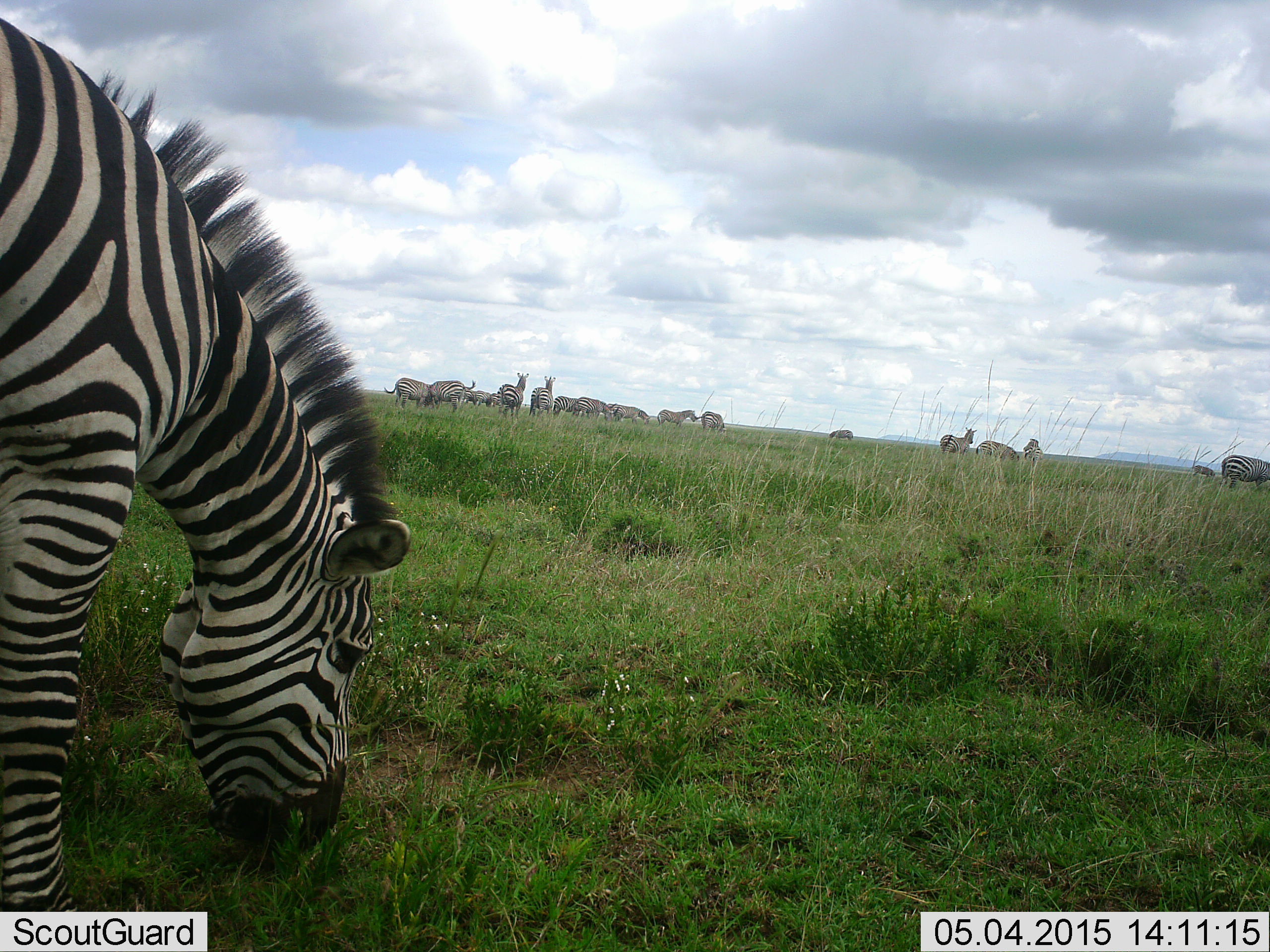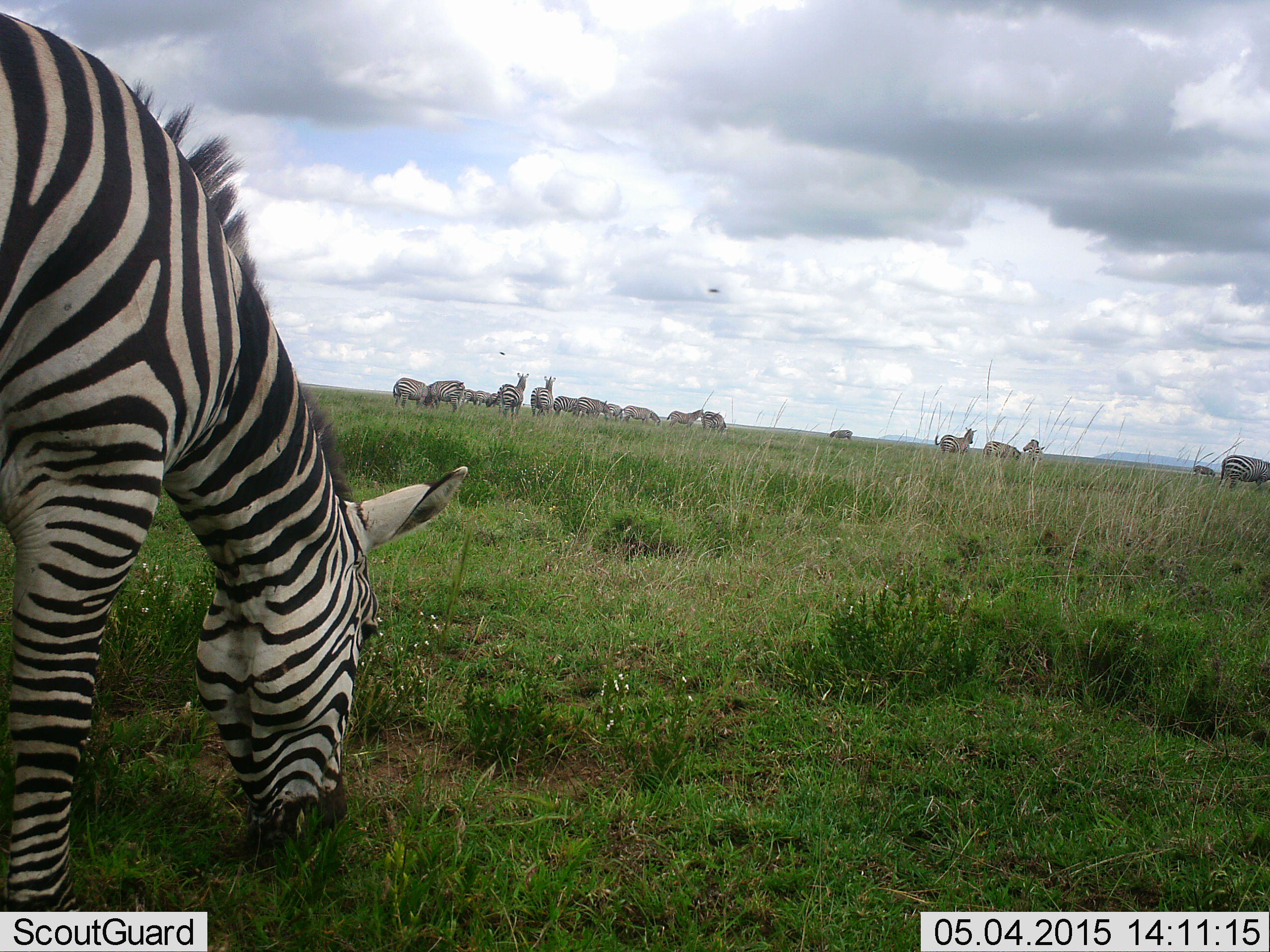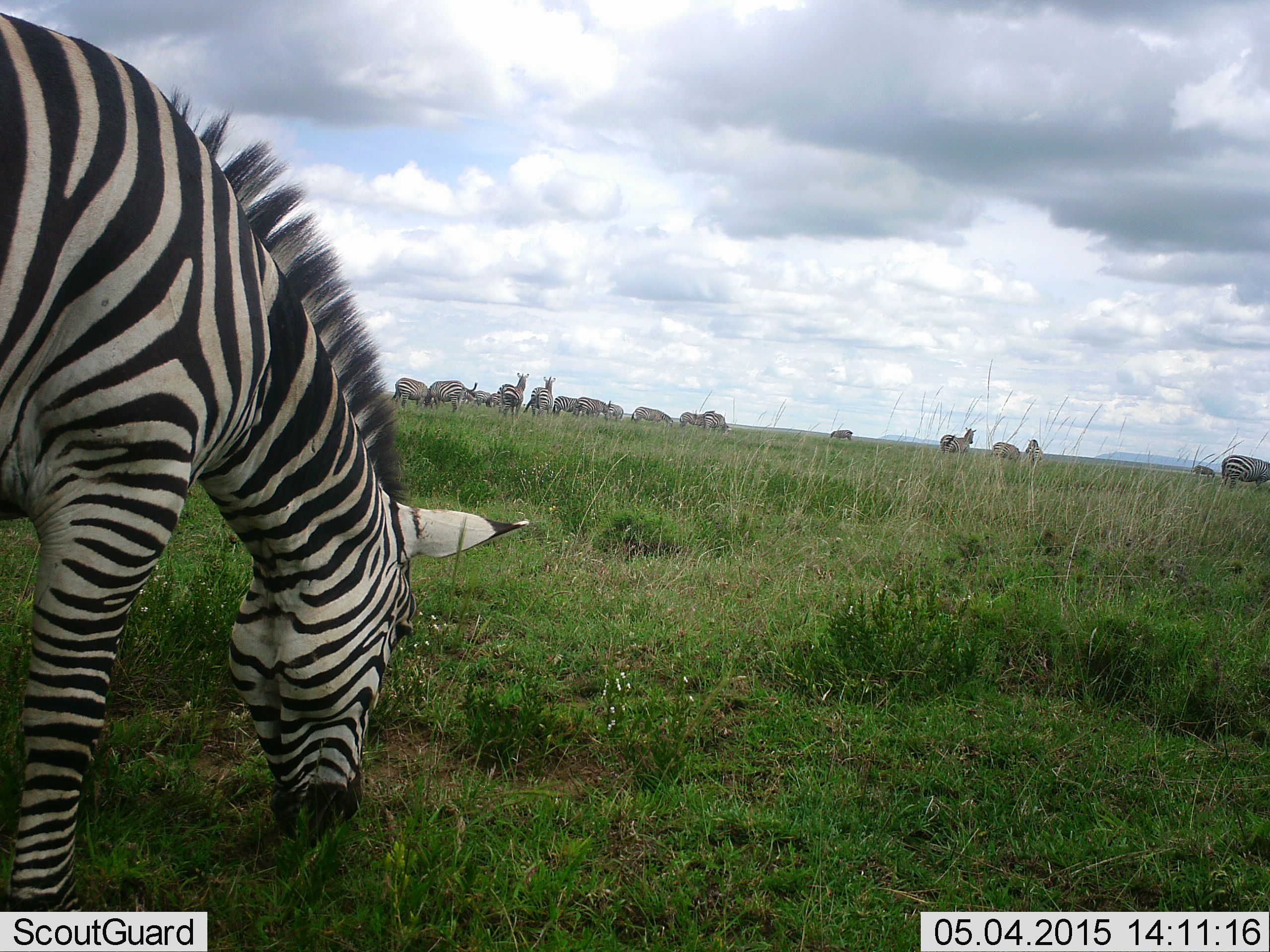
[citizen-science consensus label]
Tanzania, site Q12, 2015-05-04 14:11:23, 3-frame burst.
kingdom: Animalia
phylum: Chordata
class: Mammalia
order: Perissodactyla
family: Equidae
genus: Equus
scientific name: Equus quagga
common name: plains zebra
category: zebra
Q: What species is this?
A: Zebra (plains zebra) (Equus quagga).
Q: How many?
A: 11-50.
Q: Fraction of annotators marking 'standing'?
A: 64%.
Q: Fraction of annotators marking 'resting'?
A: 9%.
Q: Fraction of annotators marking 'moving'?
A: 9%.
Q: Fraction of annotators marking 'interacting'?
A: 0%.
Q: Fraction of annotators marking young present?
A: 0%.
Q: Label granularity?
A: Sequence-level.